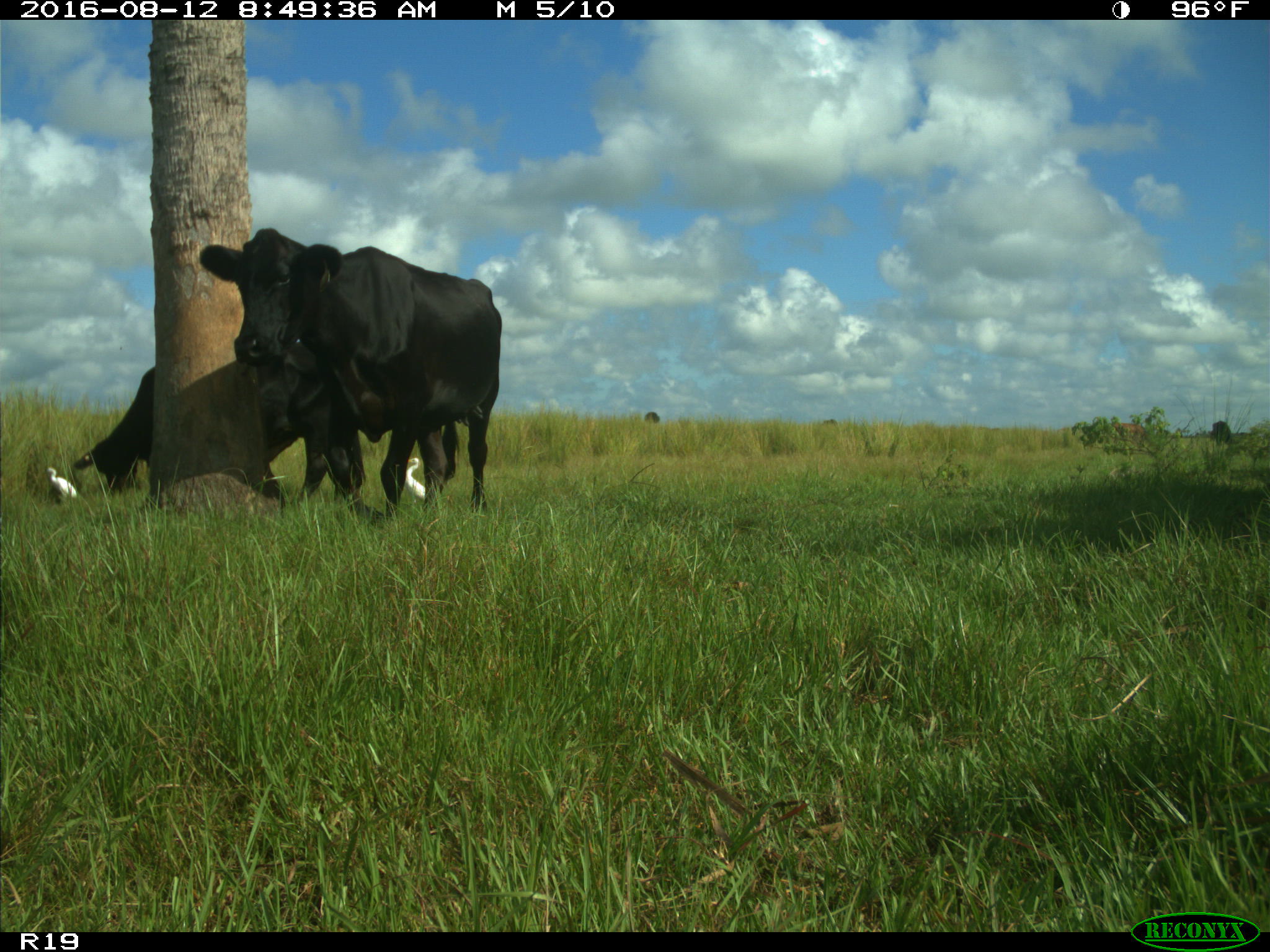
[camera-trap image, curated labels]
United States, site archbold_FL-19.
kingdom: Animalia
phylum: Chordata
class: Mammalia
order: Artiodactyla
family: Bovidae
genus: Bos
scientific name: Bos taurus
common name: domestic cow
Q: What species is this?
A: Bos taurus (domestic cow).